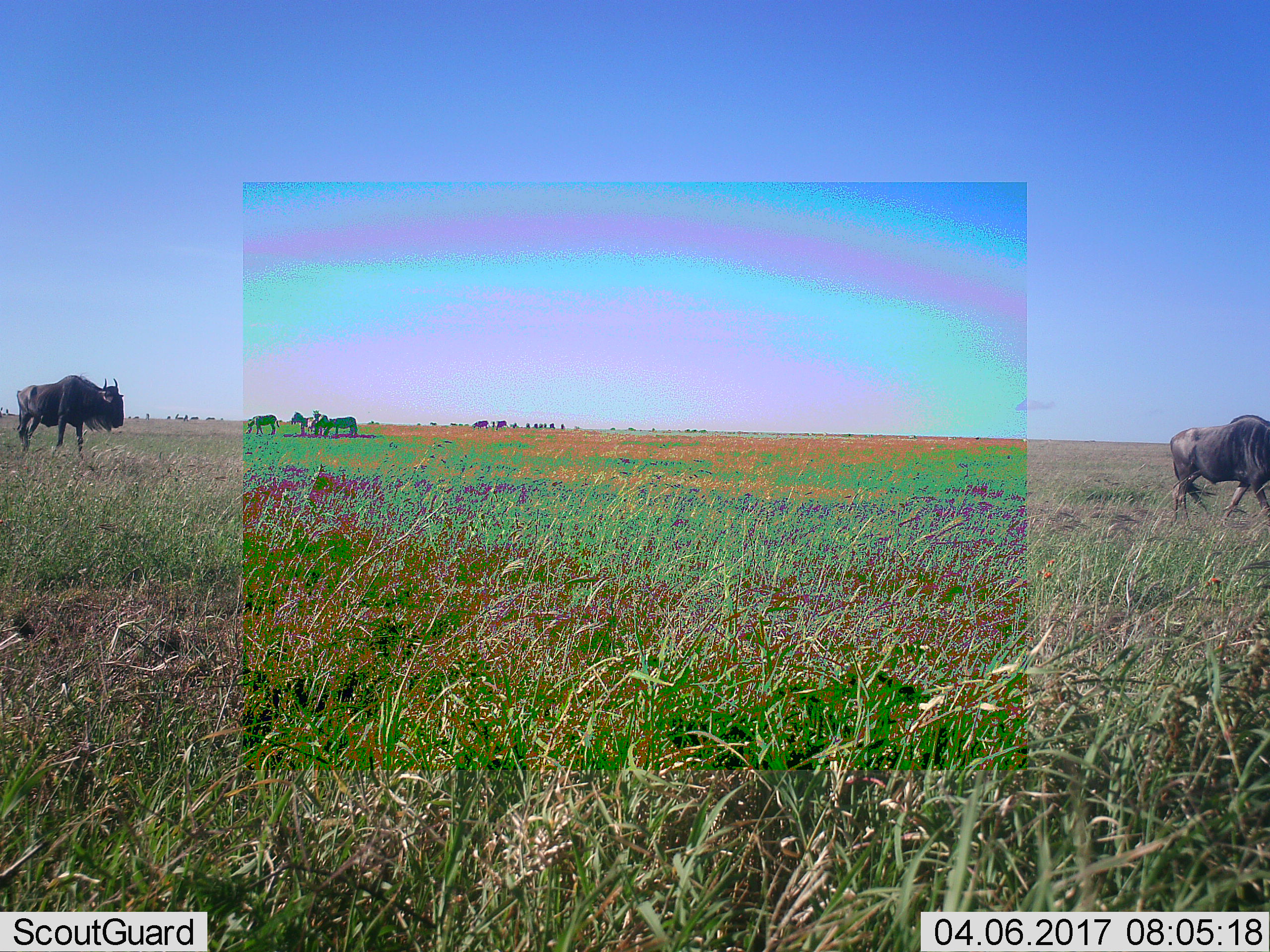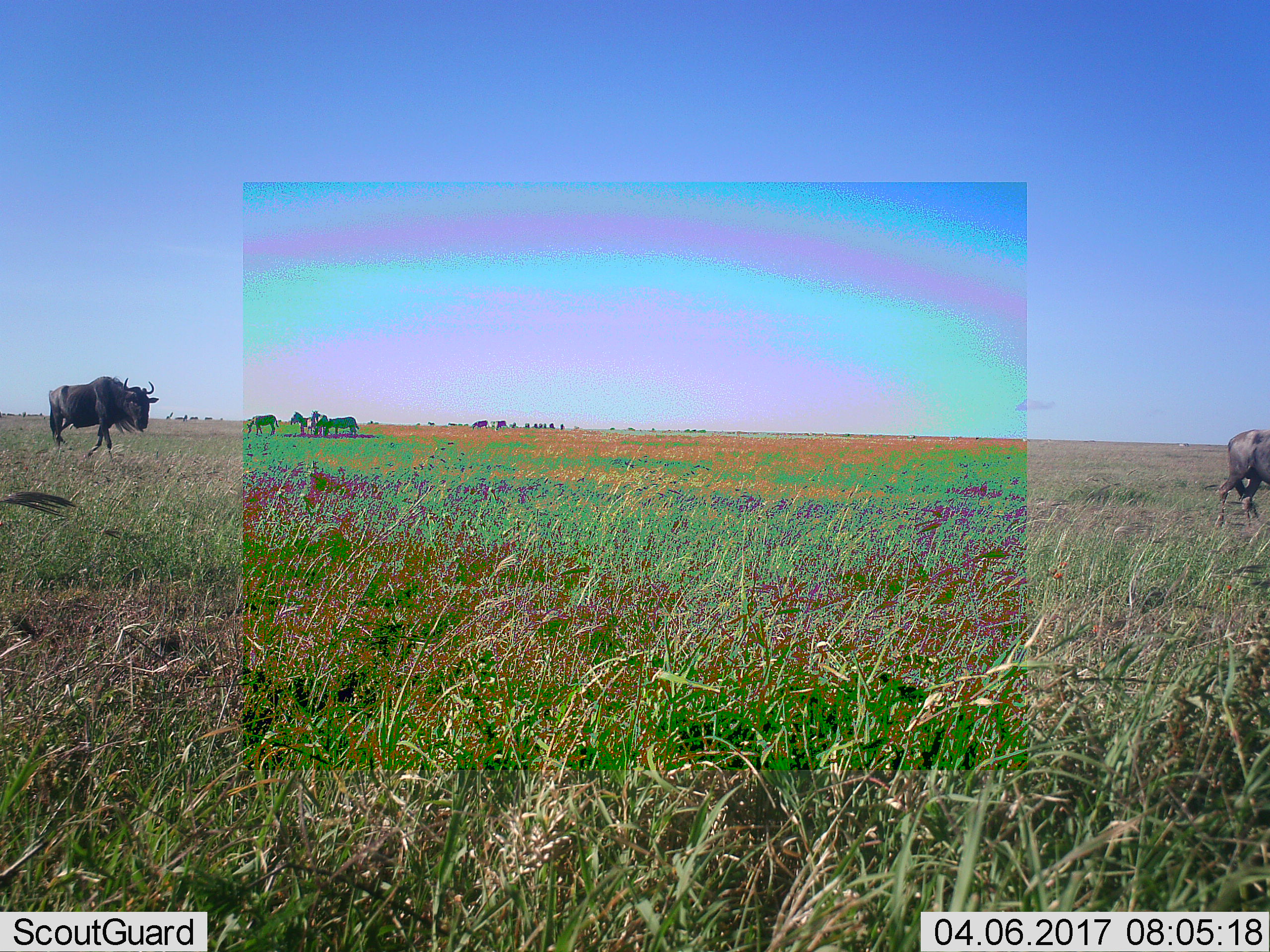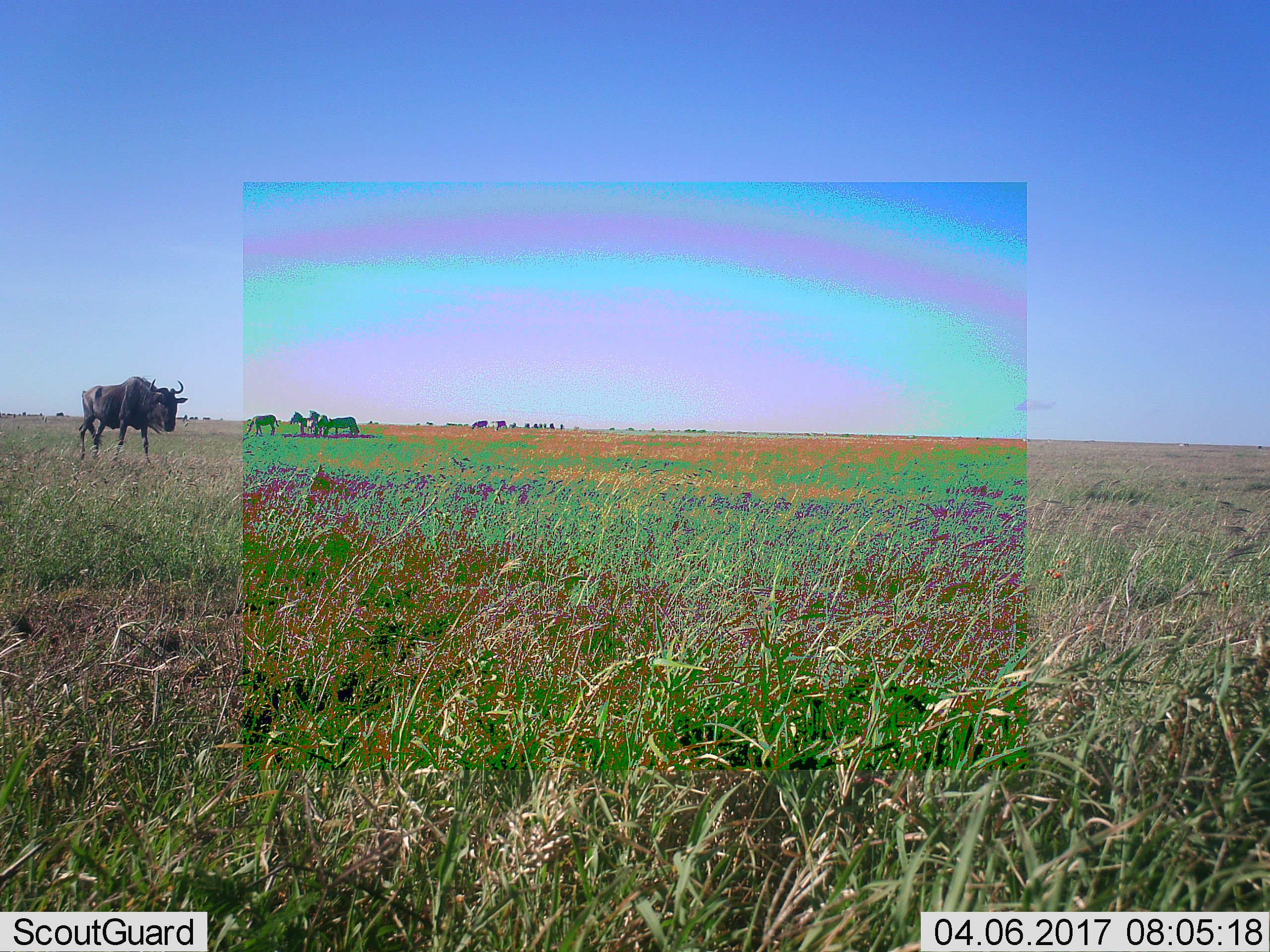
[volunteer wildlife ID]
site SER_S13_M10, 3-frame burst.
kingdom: Animalia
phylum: Chordata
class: Mammalia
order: Artiodactyla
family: Bovidae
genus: Connochaetes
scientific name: Connochaetes taurinus taurinus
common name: blue wildebeest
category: wildebeestblue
Wildebeestblue (blue wildebeest) (Connochaetes taurinus taurinus), count 4. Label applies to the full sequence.